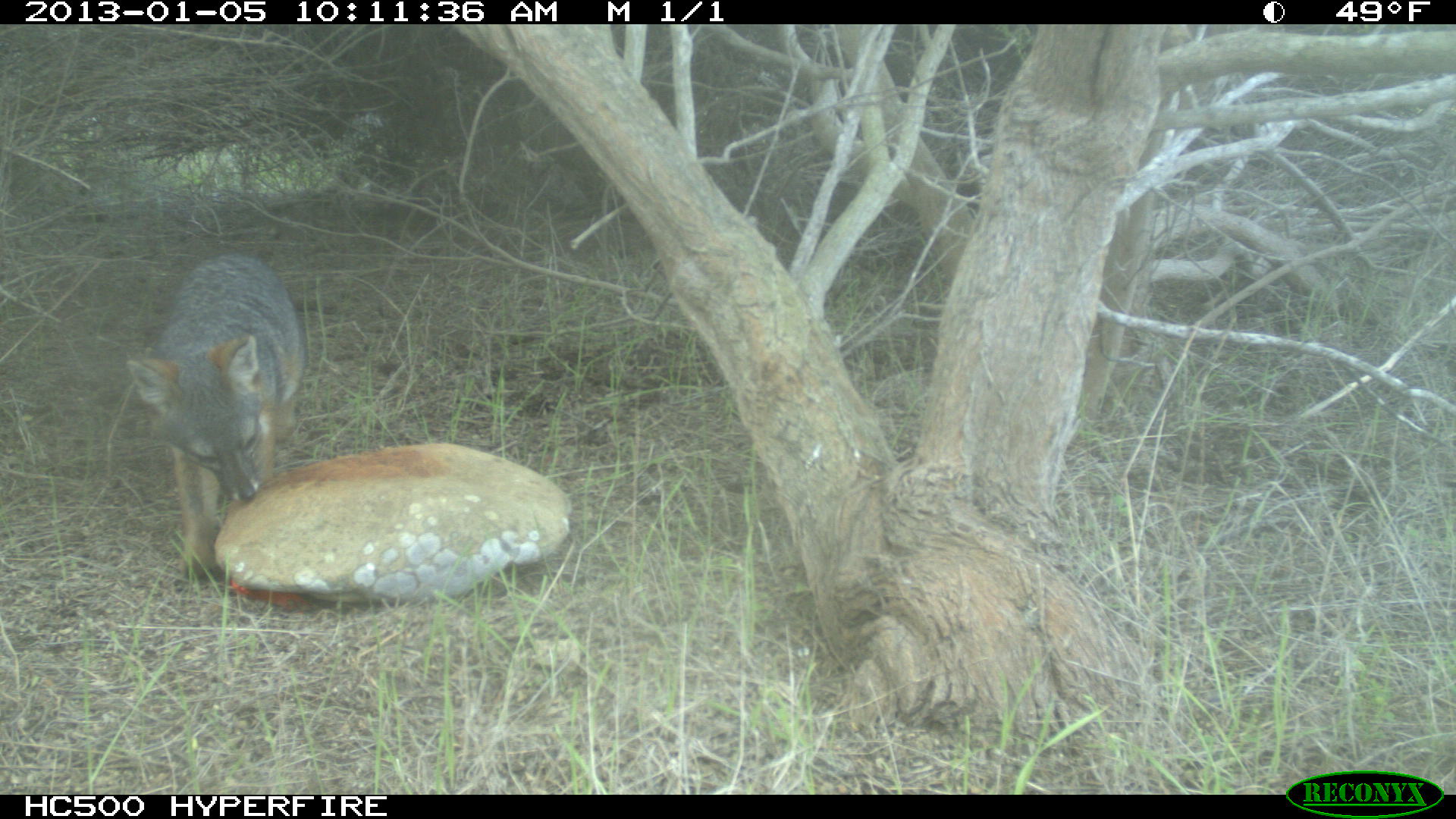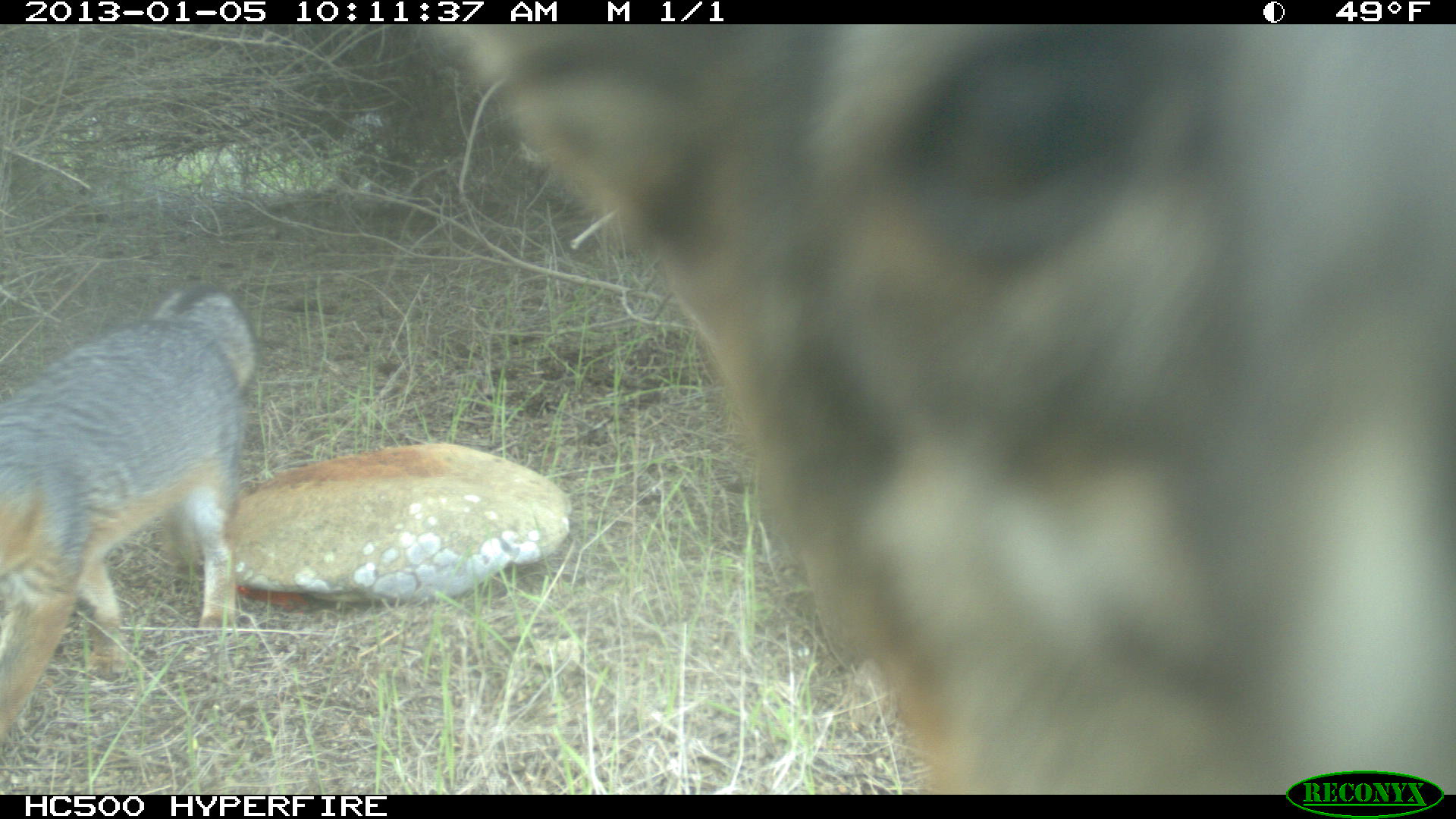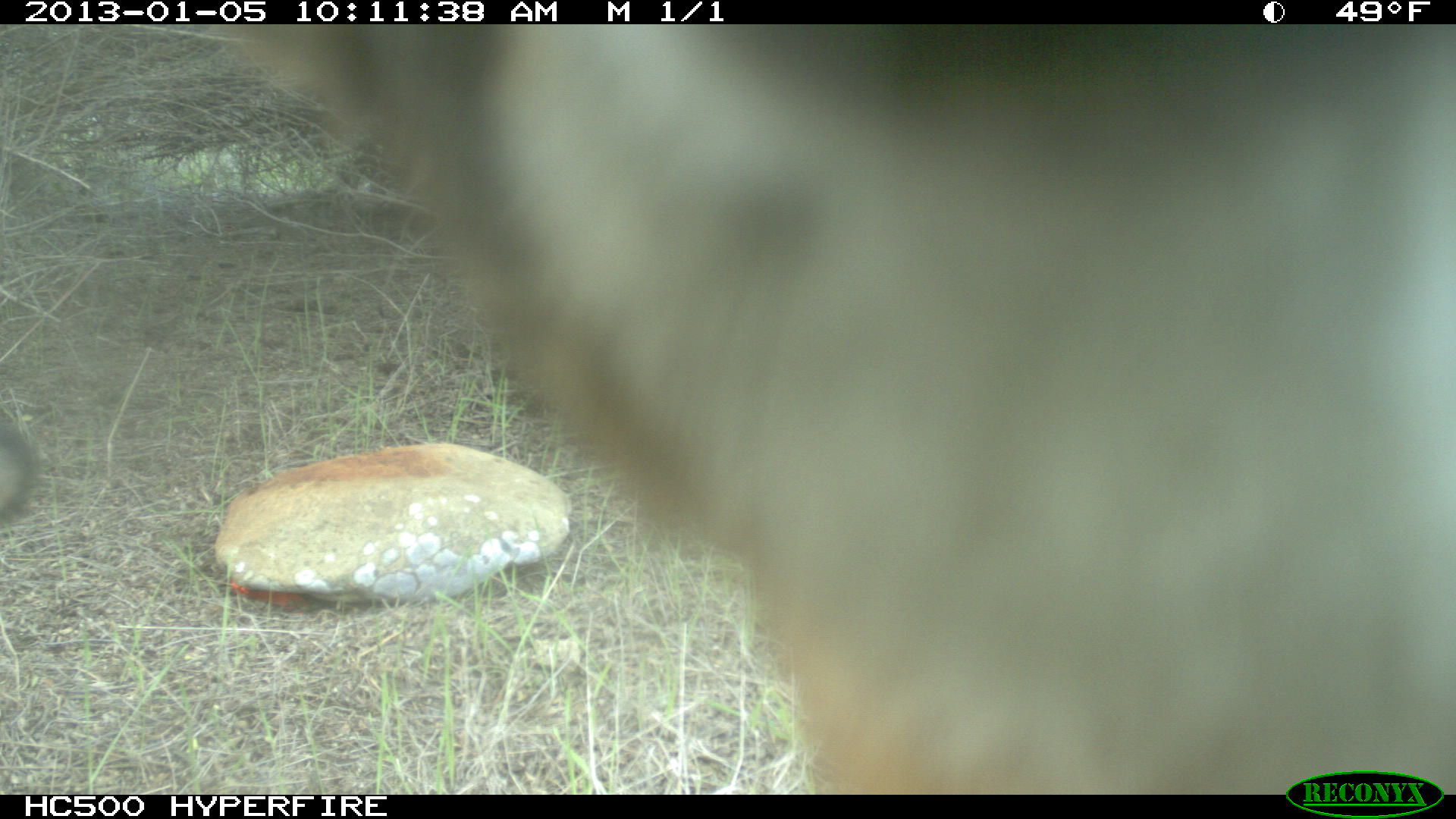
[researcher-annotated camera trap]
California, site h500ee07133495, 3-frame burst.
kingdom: Animalia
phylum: Chordata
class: Mammalia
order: Carnivora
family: Canidae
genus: Urocyon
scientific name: Urocyon littoralis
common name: island fox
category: fox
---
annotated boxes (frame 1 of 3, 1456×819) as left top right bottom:
fox: 125 252 303 579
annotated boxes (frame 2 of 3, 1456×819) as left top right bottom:
fox: 0 278 261 742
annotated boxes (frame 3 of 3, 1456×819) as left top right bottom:
fox: 238 24 1455 795; 0 426 37 527